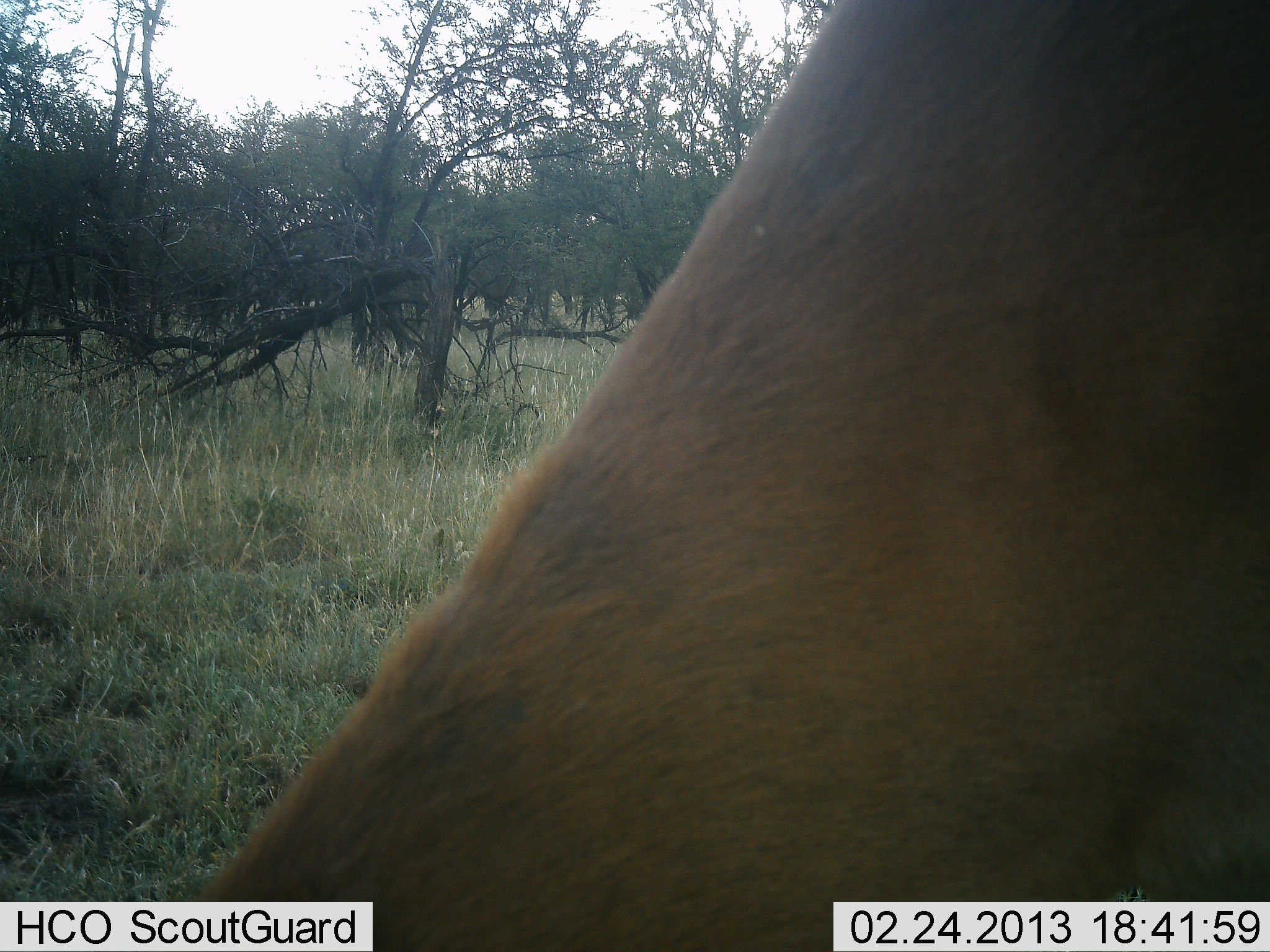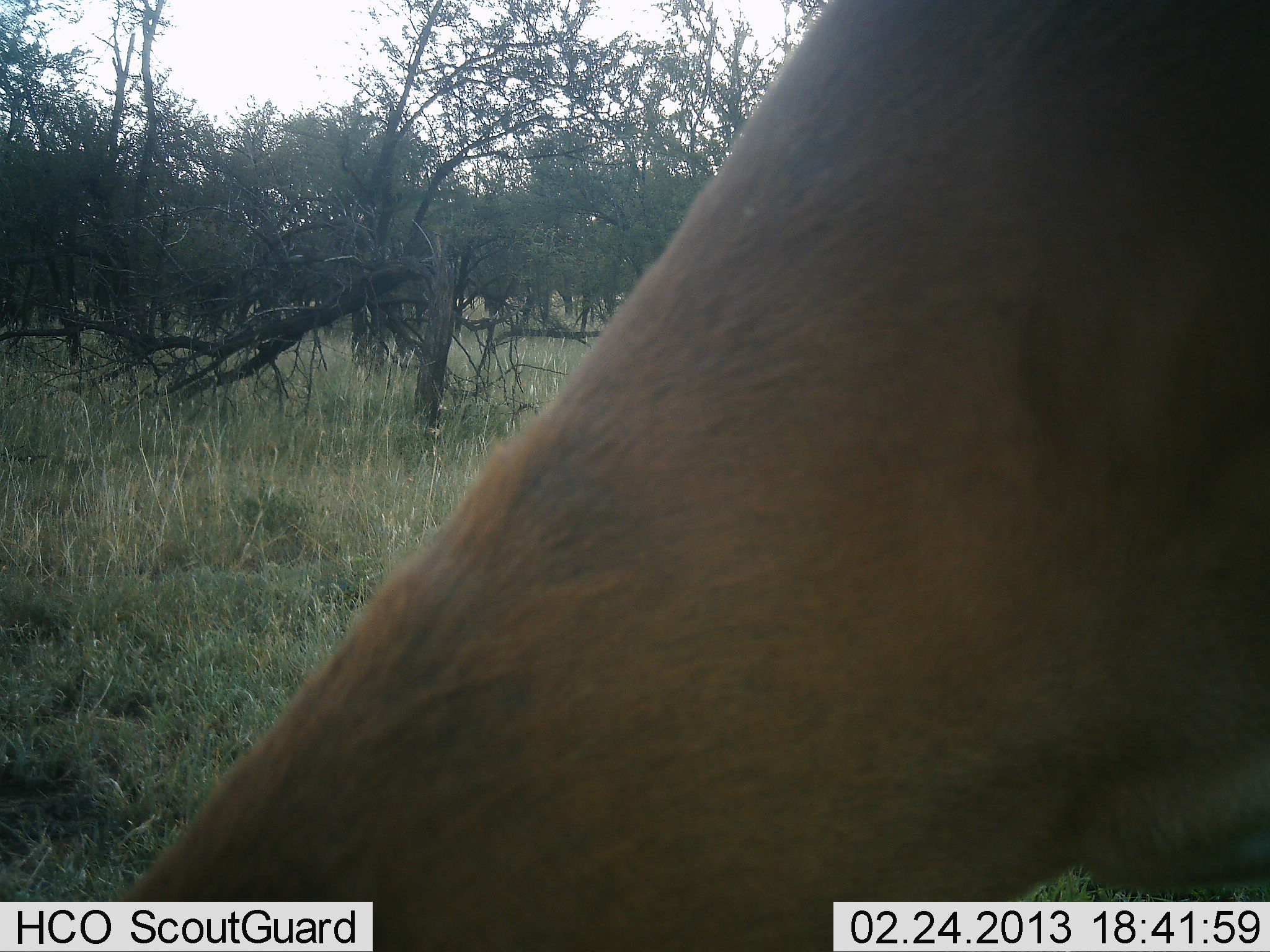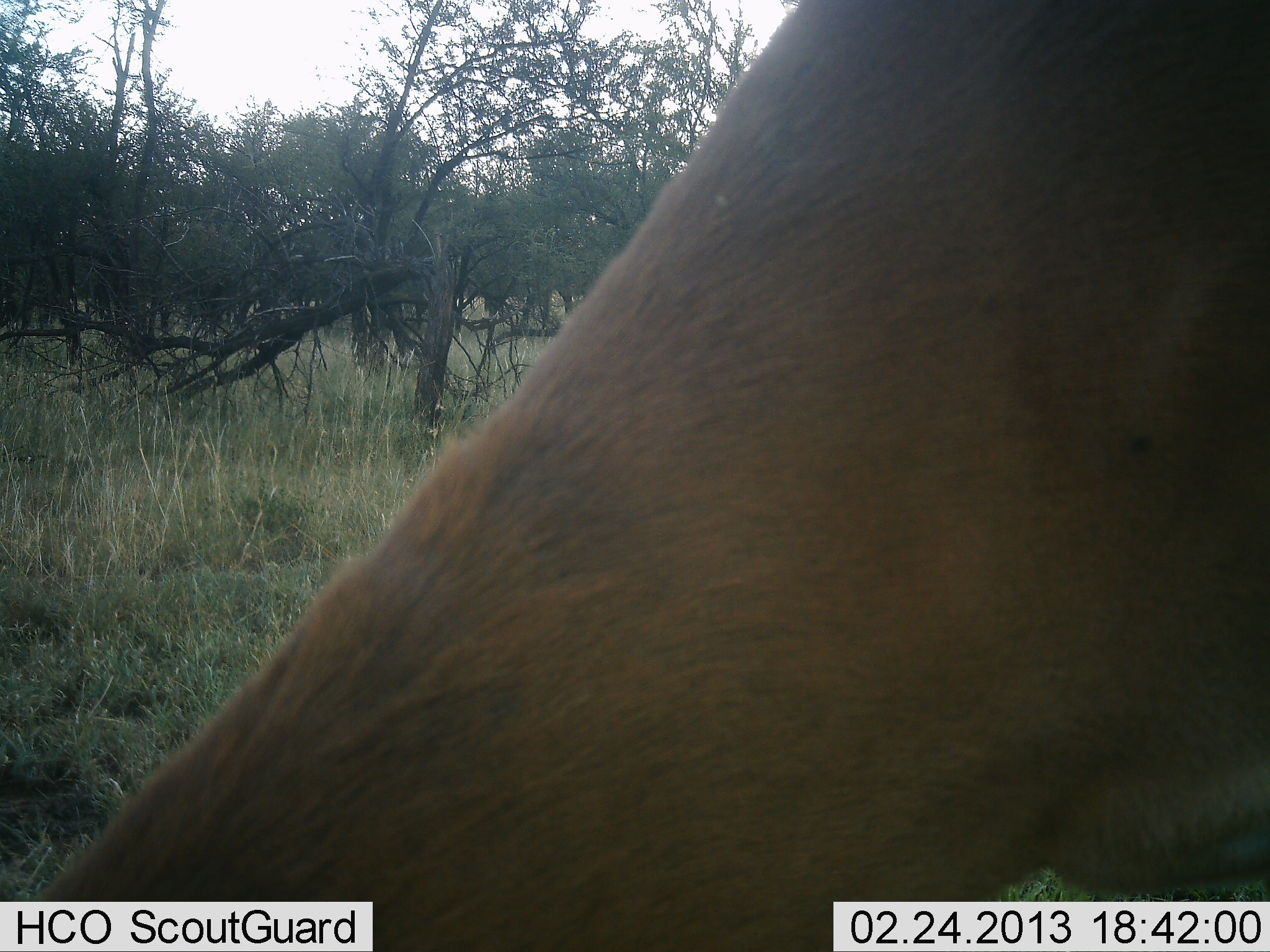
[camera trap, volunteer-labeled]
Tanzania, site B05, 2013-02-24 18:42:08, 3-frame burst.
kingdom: Animalia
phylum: Chordata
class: Mammalia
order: Artiodactyla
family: Bovidae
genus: Aepyceros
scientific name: Aepyceros melampus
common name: impala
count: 1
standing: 10%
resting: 0%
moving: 0%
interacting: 0%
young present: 0%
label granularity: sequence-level